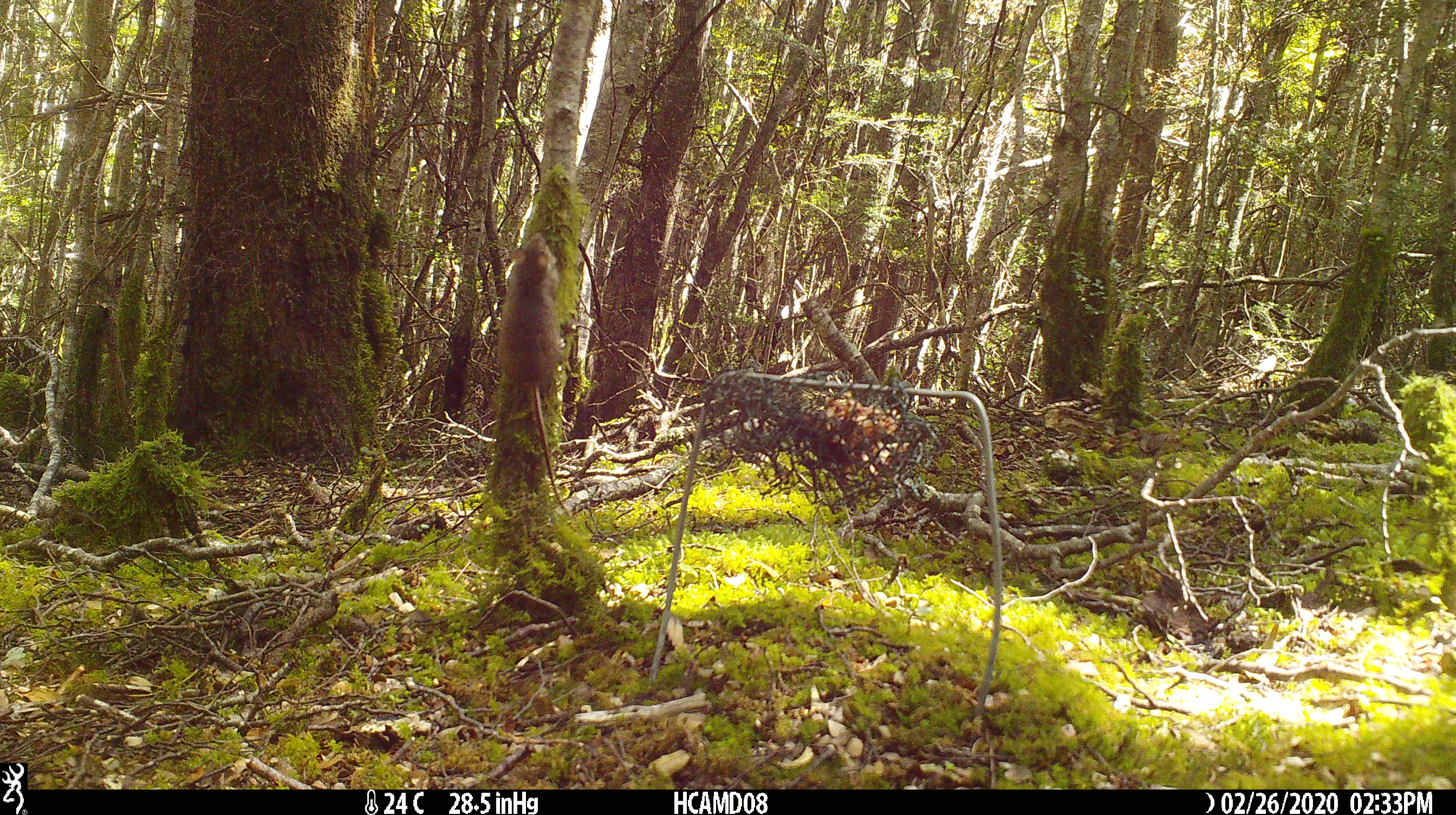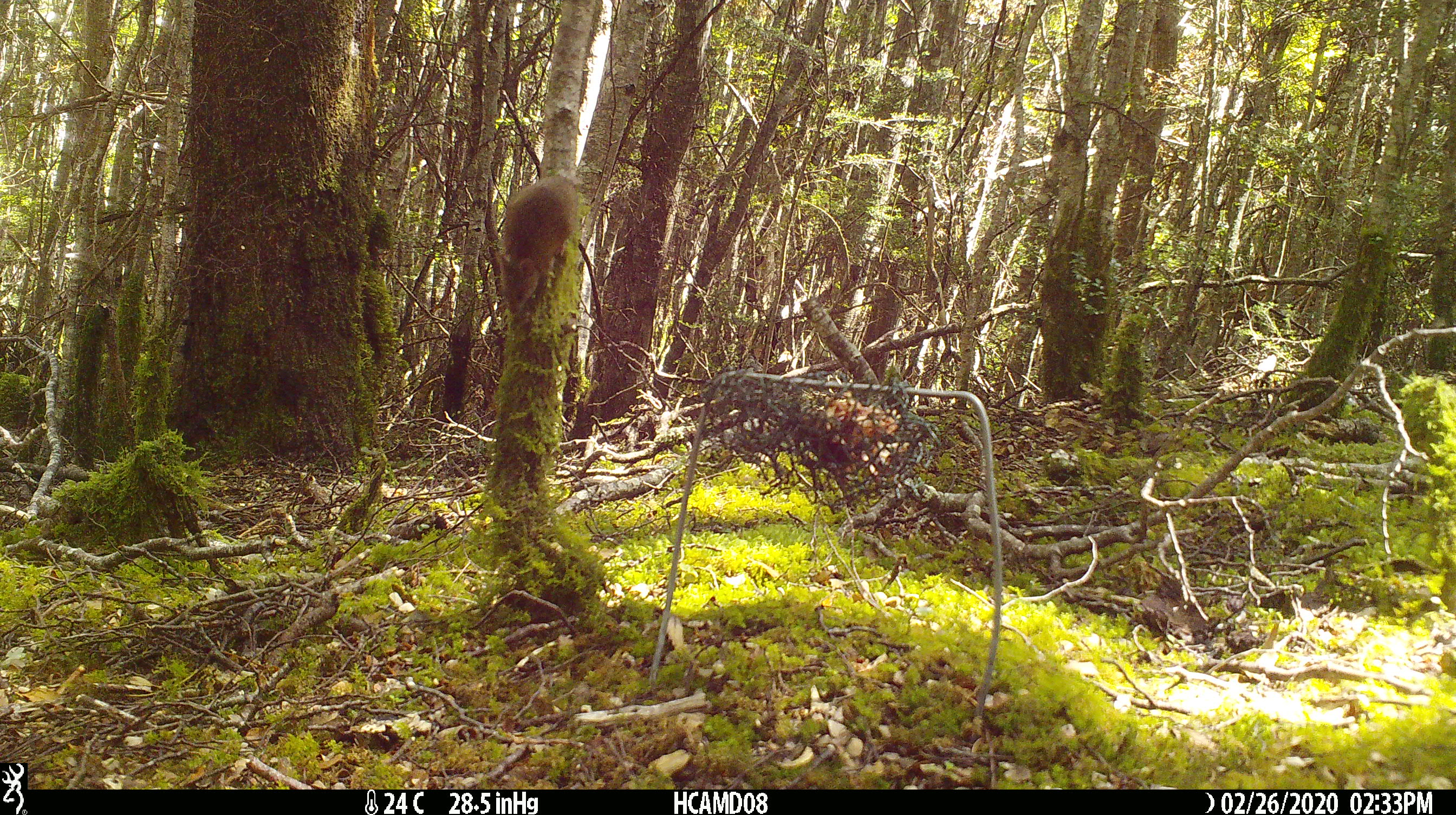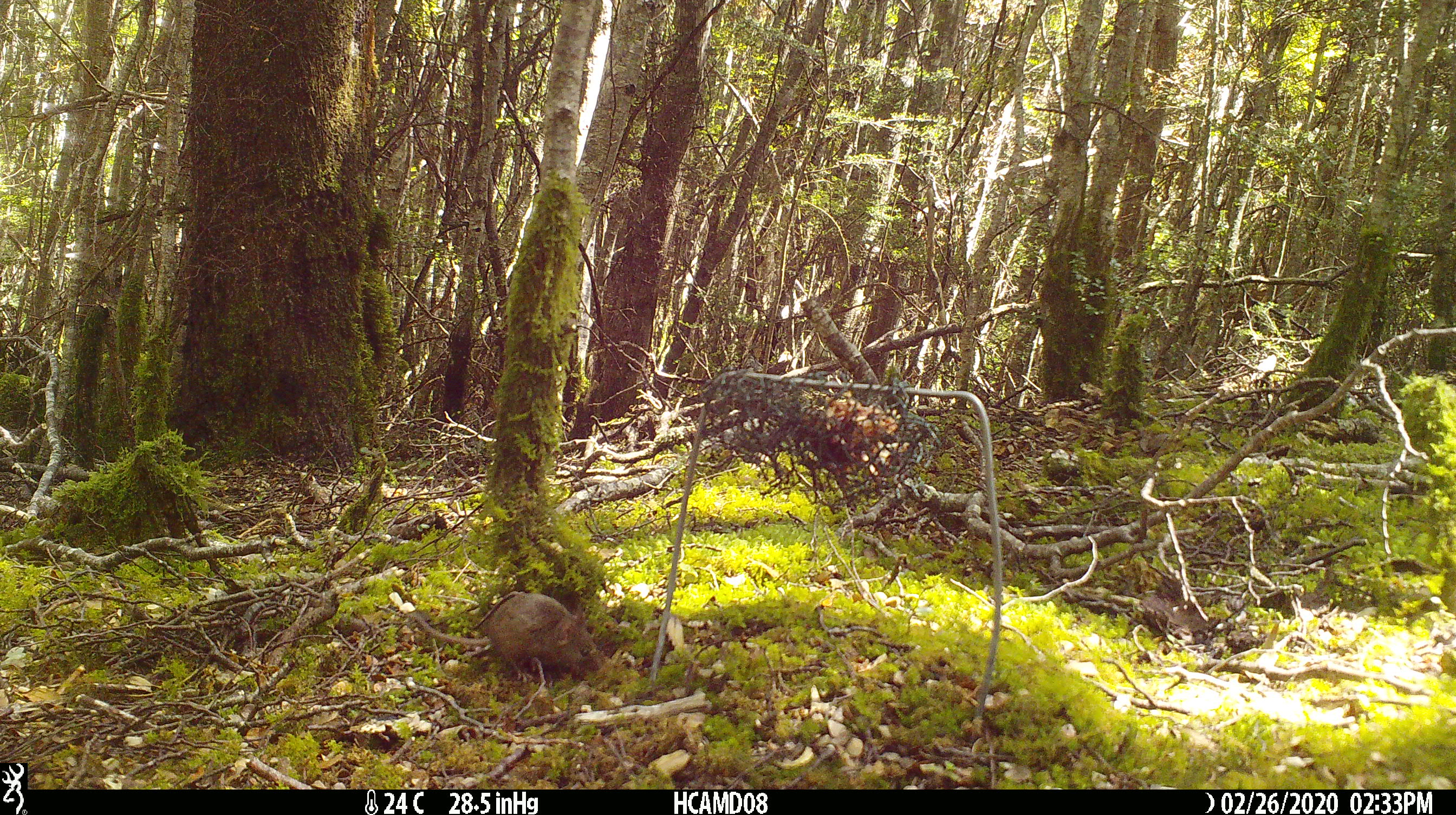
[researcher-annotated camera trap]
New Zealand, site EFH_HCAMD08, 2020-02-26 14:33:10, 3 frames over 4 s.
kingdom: Animalia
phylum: Chordata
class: Mammalia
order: Rodentia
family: Muridae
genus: Mus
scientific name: Mus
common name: mouse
Mouse (Mus).